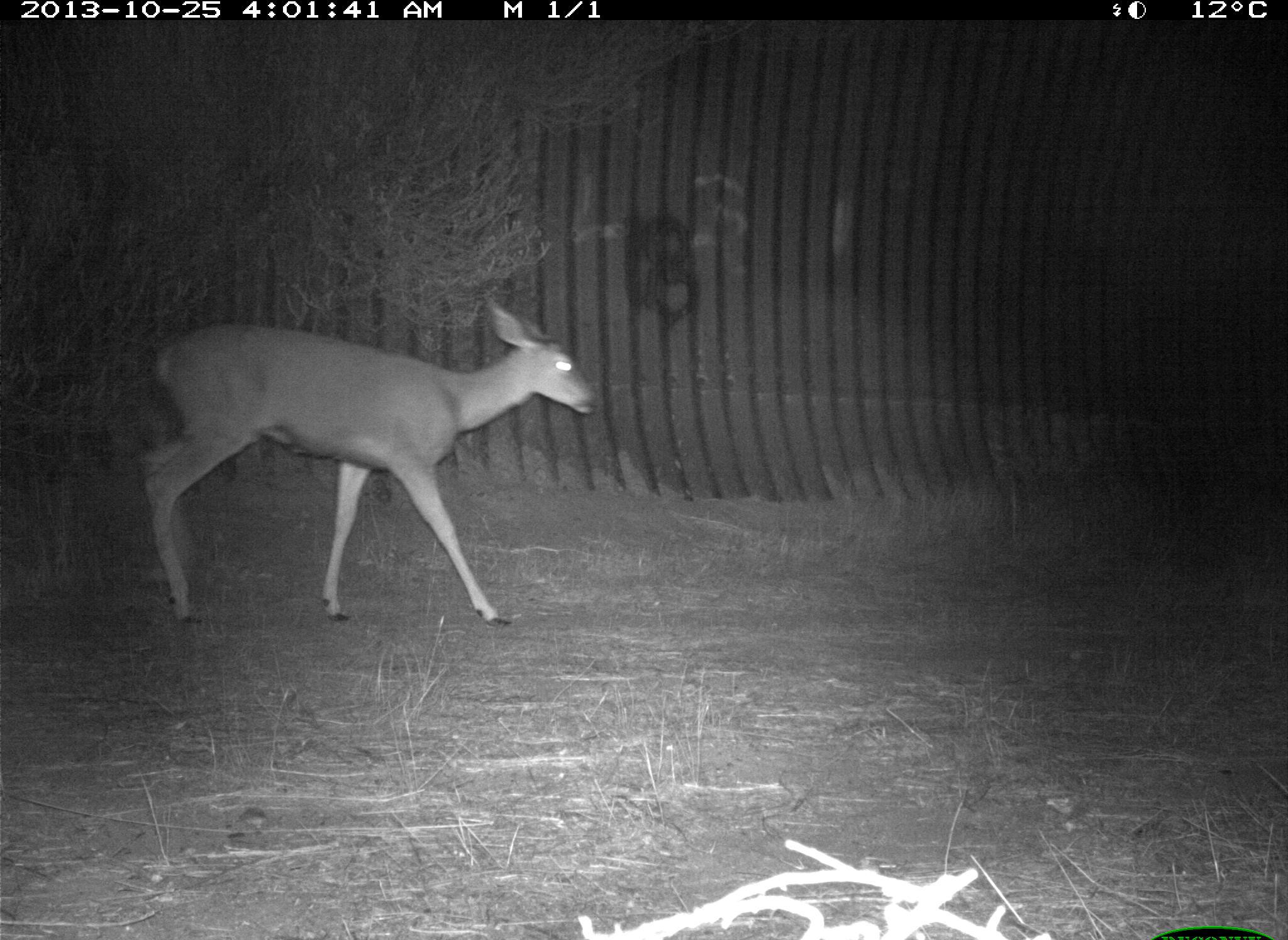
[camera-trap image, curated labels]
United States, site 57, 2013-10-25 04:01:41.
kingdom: Animalia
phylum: Chordata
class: Mammalia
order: Artiodactyla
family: Cervidae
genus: Odocoileus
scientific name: Odocoileus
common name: deer